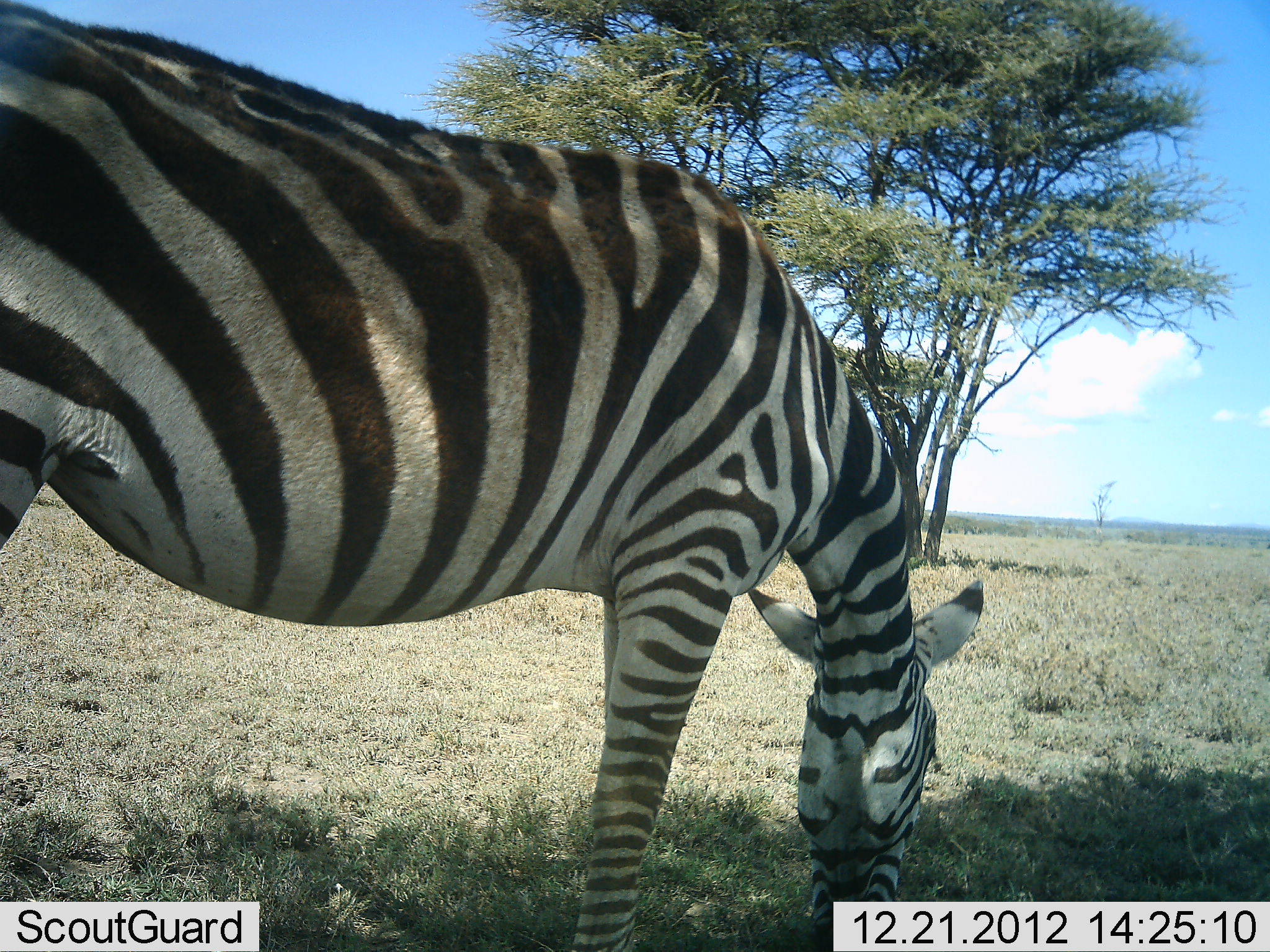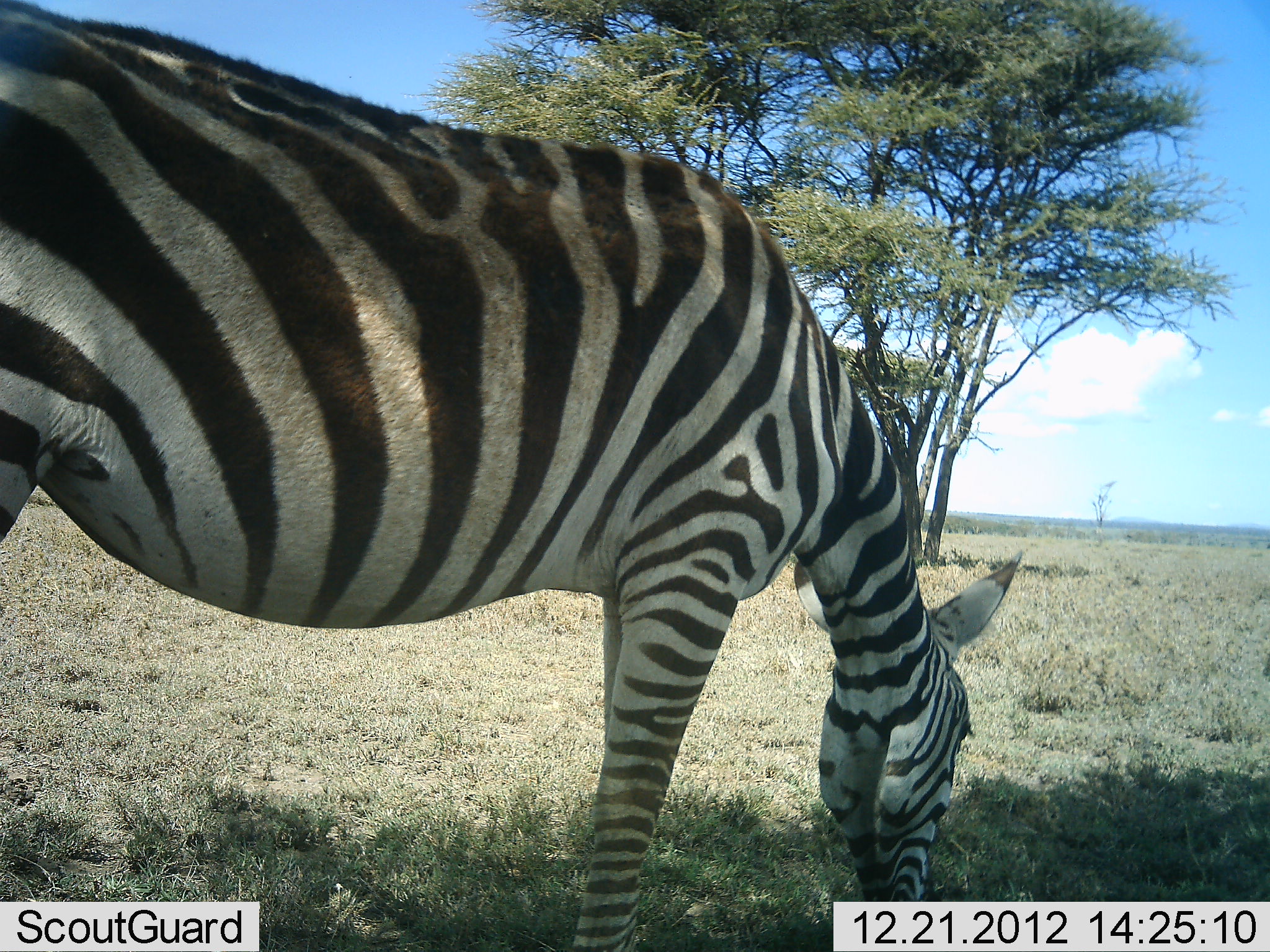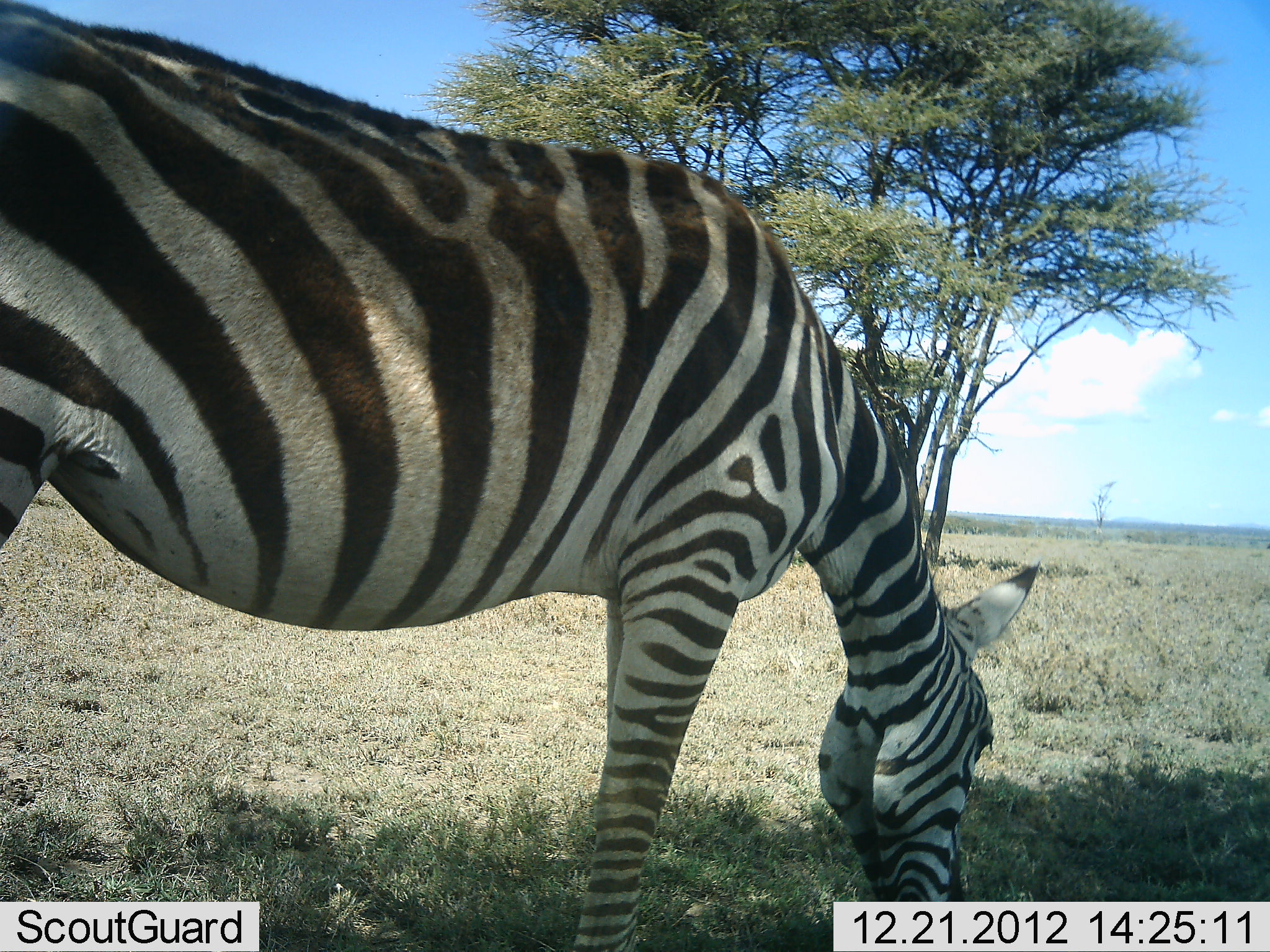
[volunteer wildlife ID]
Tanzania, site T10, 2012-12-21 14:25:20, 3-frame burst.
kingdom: Animalia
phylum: Chordata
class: Mammalia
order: Perissodactyla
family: Equidae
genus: Equus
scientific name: Equus quagga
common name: plains zebra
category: zebra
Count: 1.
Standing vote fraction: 20%.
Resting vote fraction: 0%.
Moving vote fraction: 0%.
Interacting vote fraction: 0%.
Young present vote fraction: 0%.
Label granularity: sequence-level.